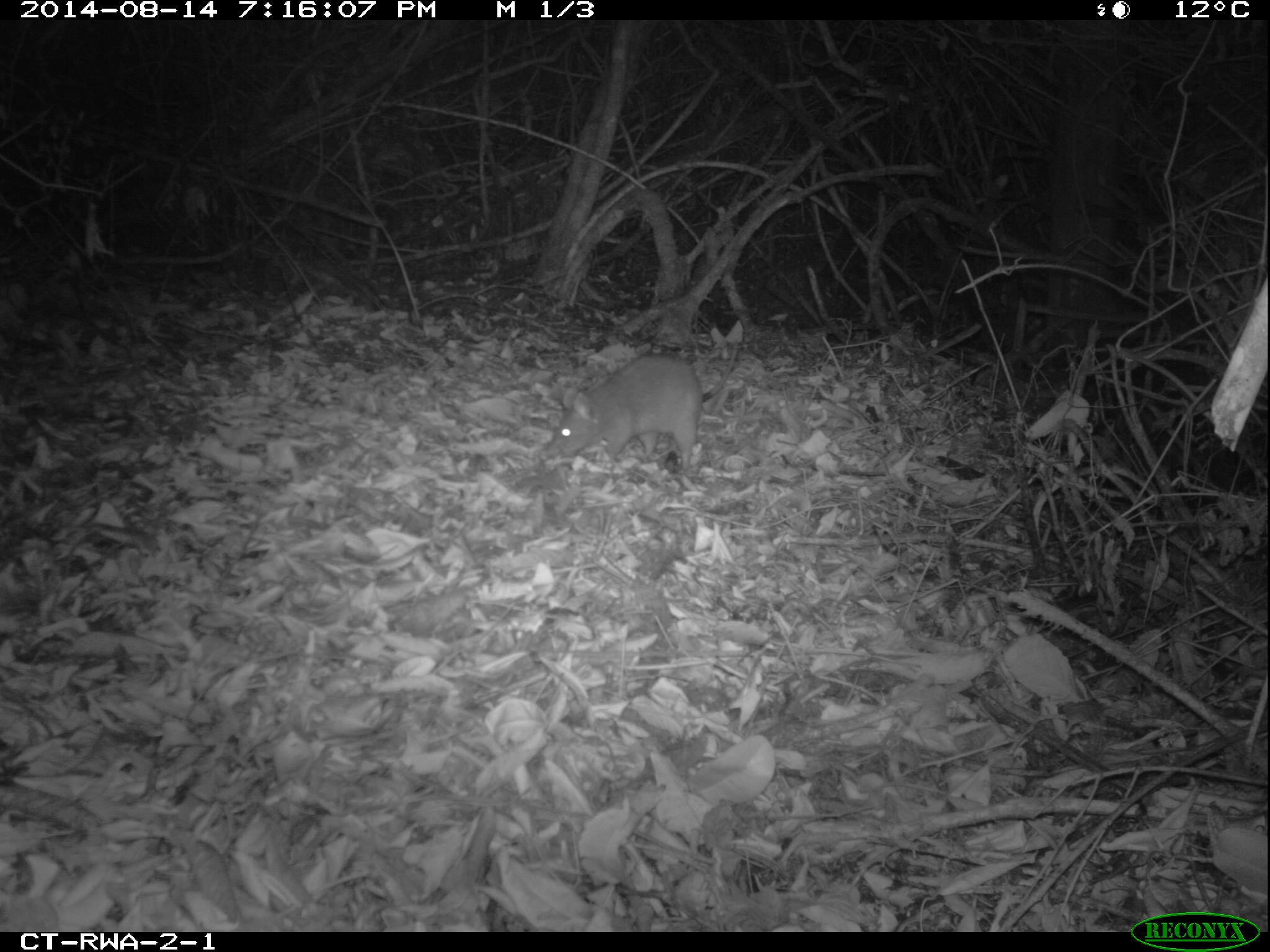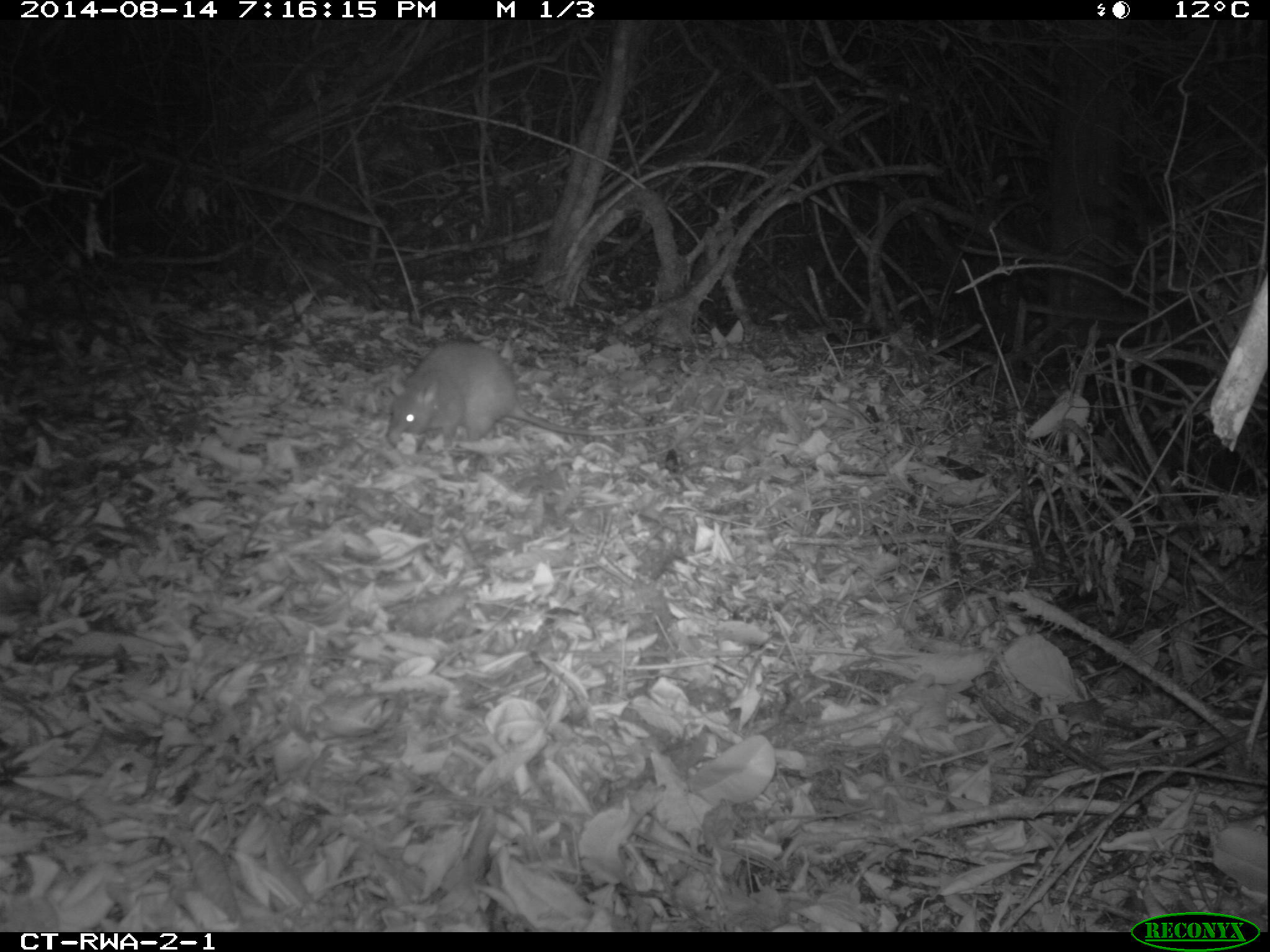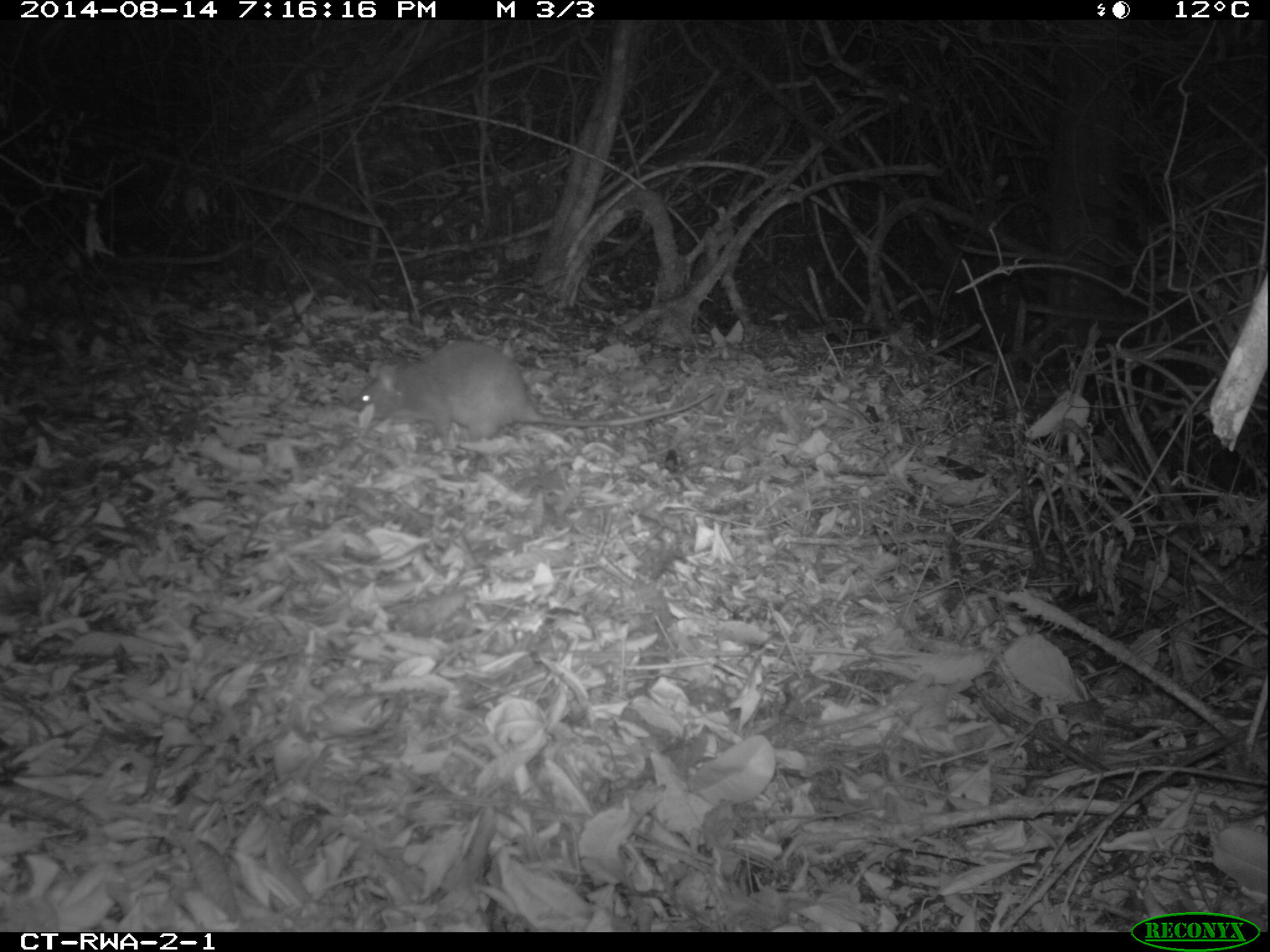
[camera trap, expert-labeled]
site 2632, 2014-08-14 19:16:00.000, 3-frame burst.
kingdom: Animalia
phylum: Chordata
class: Mammalia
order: Rodentia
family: Nesomyidae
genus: Cricetomys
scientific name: Cricetomys gambianus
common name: african giant pouched rat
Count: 1.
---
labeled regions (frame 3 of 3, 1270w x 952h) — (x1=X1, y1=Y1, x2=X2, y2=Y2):
cricetomys gambianus: (x1=341, y1=340, x2=718, y2=449)